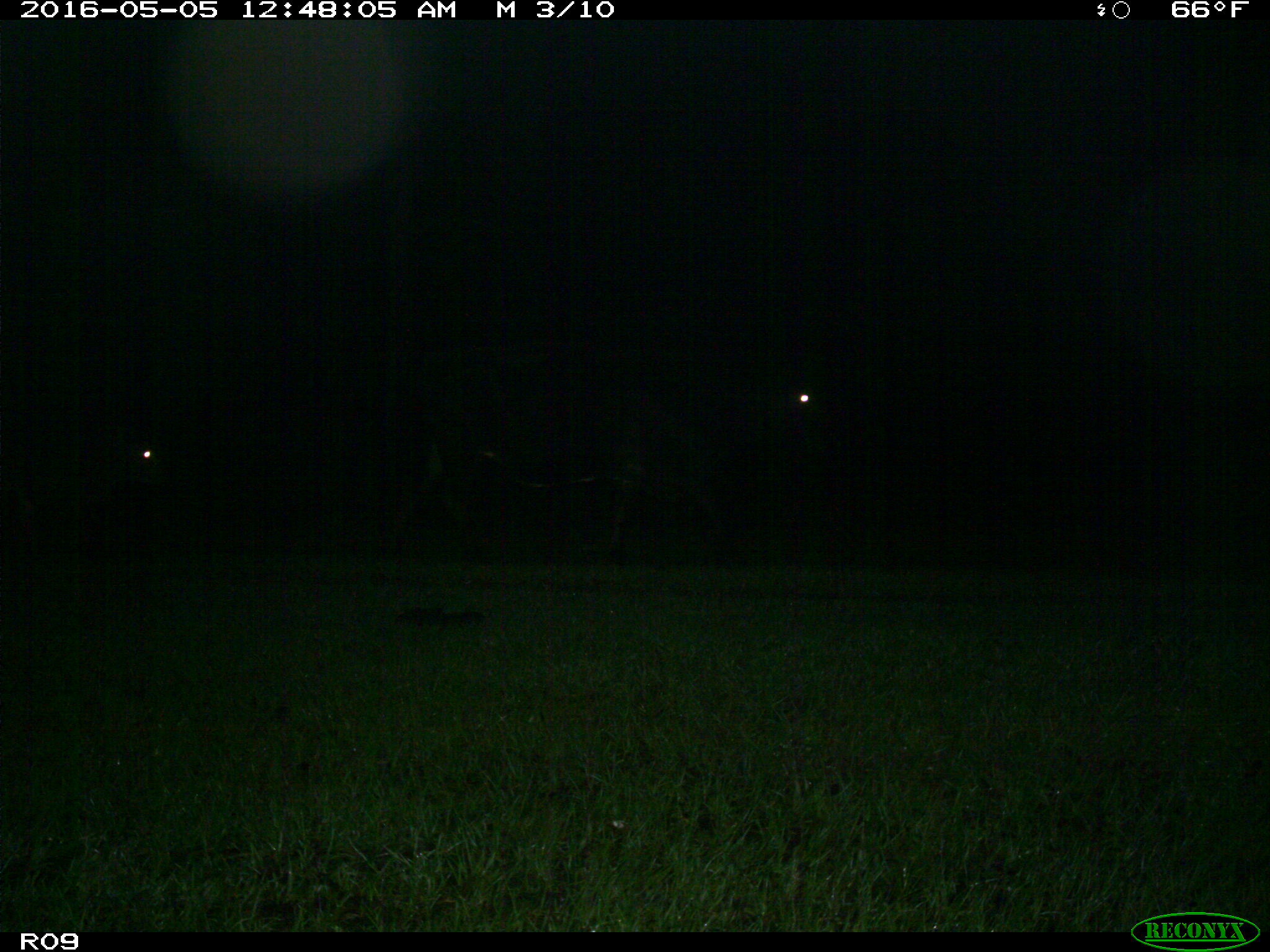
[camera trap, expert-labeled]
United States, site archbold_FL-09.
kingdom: Animalia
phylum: Chordata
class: Mammalia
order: Artiodactyla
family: Bovidae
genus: Bos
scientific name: Bos taurus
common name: domestic cow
Bos taurus (domestic cow).